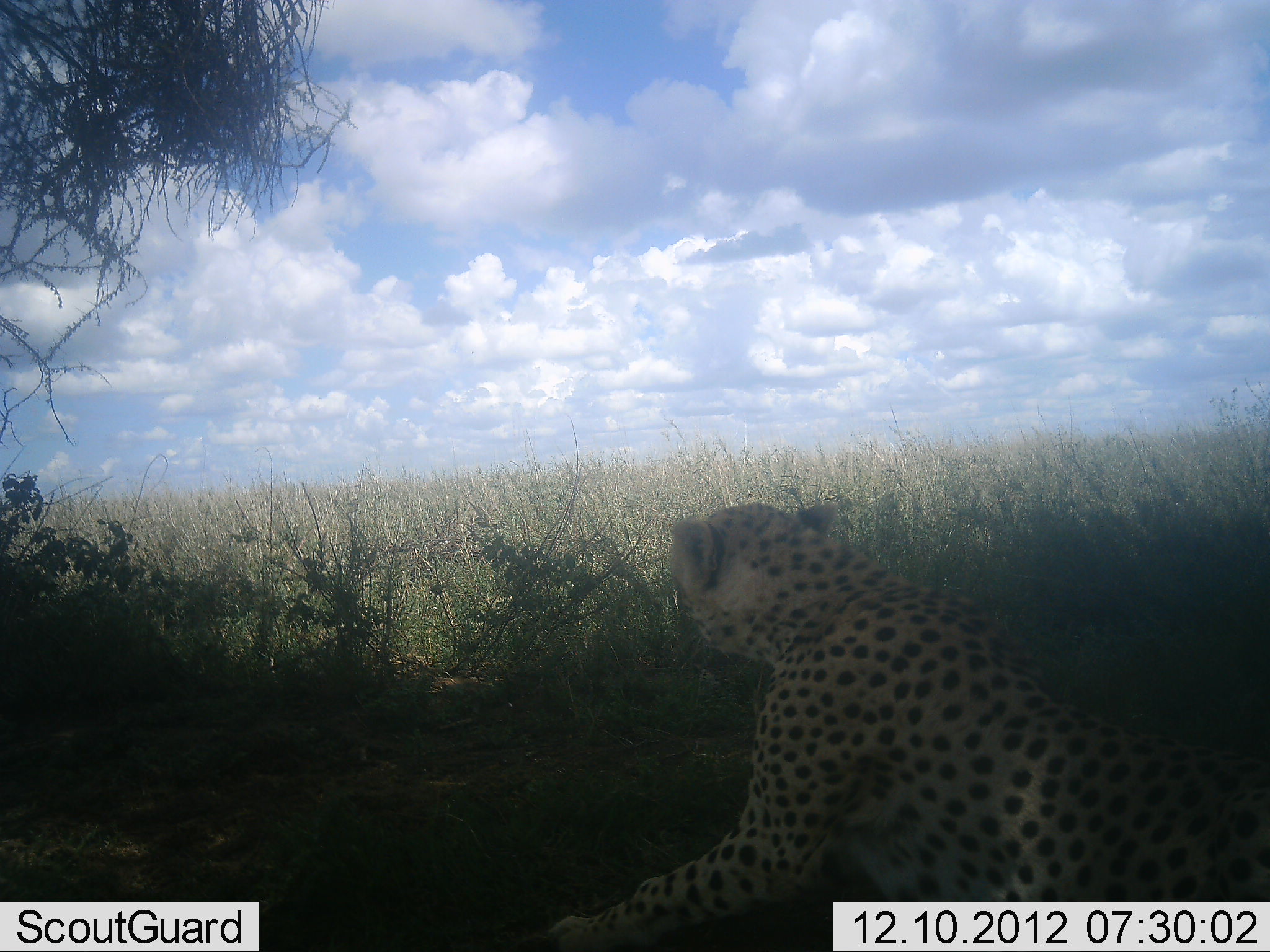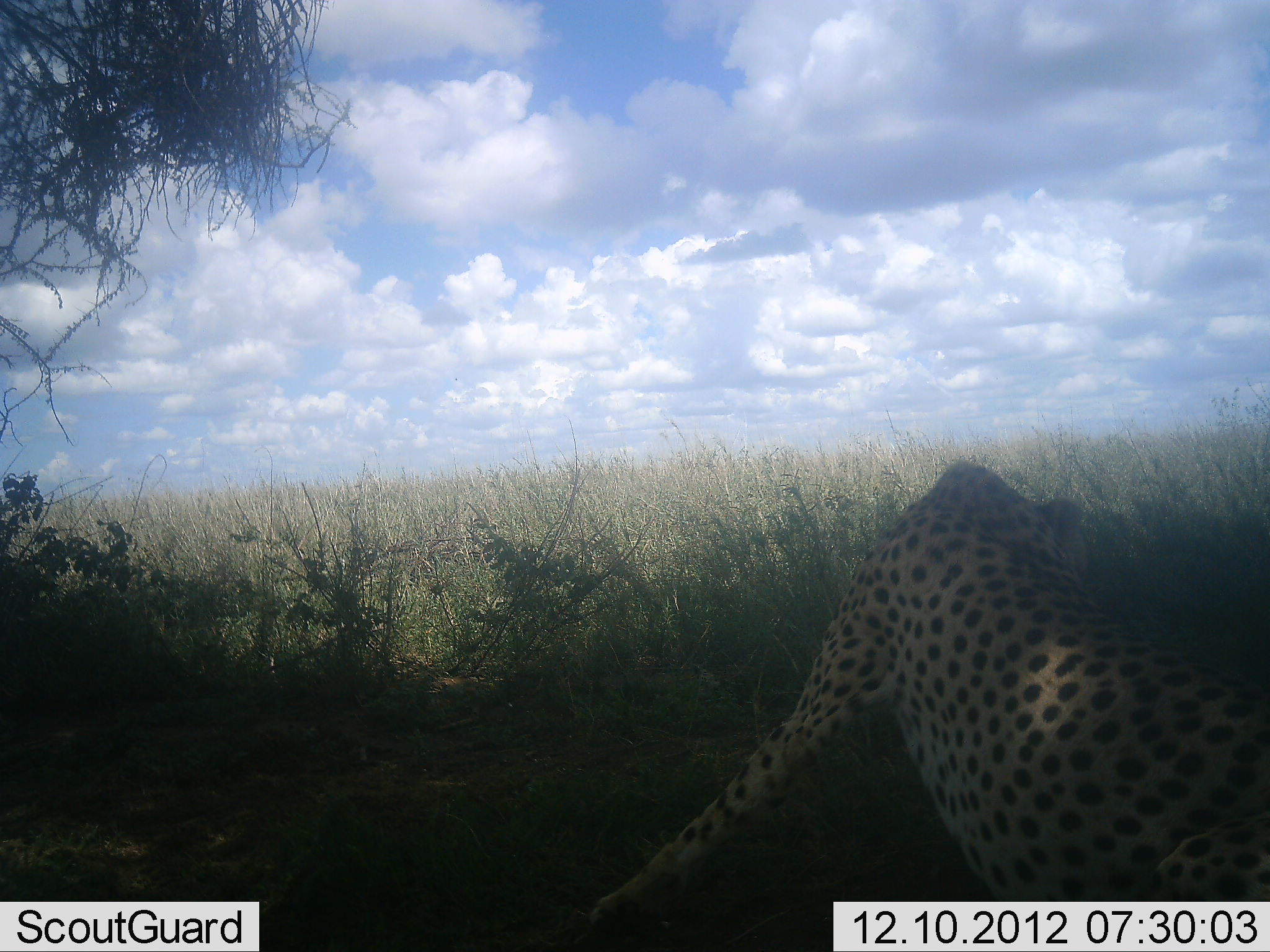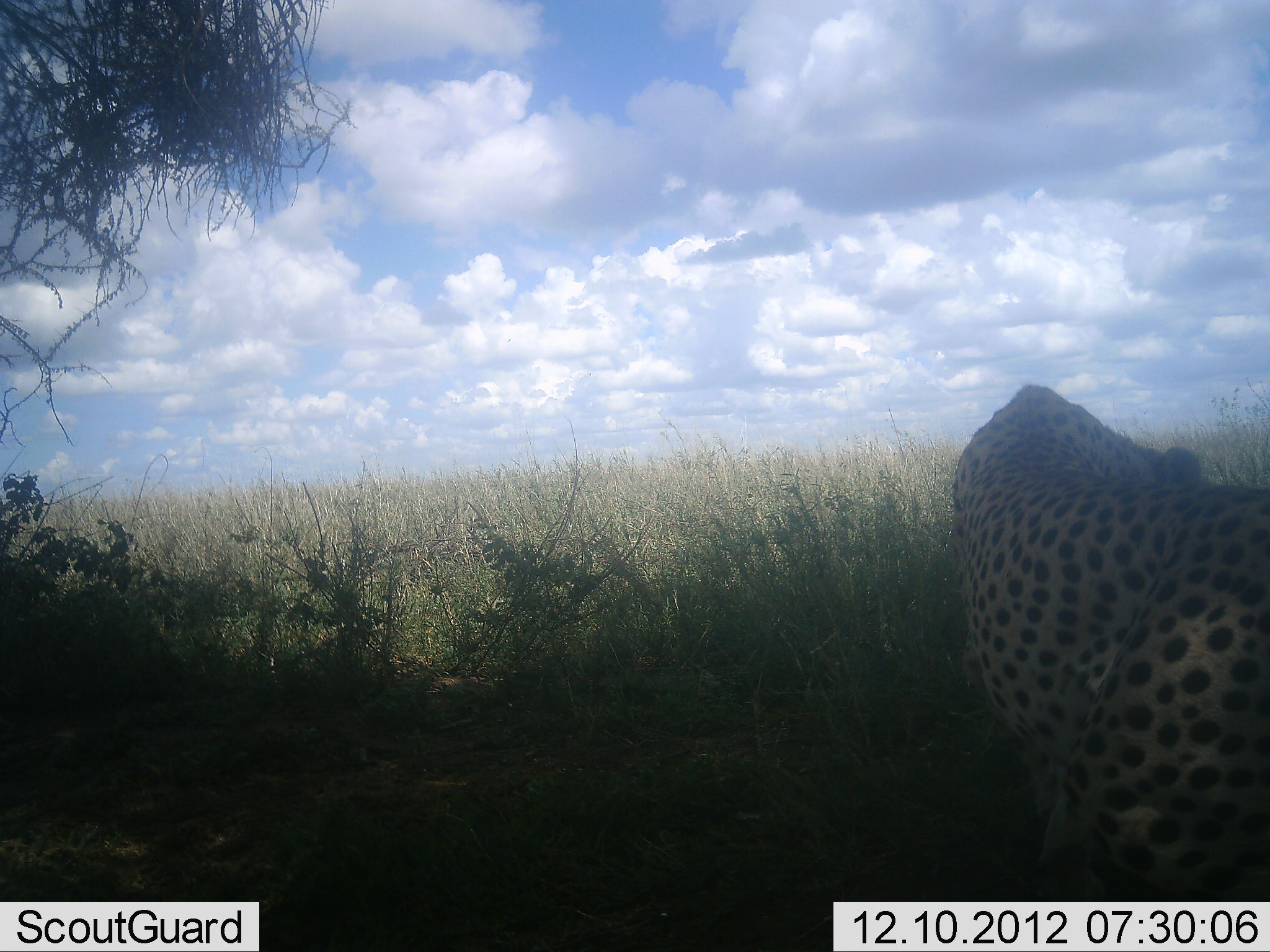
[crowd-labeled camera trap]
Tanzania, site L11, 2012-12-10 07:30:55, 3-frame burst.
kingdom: Animalia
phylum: Chordata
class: Mammalia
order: Carnivora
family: Felidae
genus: Acinonyx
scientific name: Acinonyx jubatus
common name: cheetah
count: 1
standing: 0%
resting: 40%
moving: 60%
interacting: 0%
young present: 0%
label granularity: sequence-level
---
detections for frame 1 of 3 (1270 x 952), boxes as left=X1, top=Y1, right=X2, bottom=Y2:
animal: left=545, top=498, right=1269, bottom=951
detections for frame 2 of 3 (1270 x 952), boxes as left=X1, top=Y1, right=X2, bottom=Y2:
animal: left=583, top=459, right=1270, bottom=952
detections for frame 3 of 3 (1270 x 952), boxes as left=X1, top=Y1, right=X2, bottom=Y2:
animal: left=951, top=383, right=1270, bottom=902